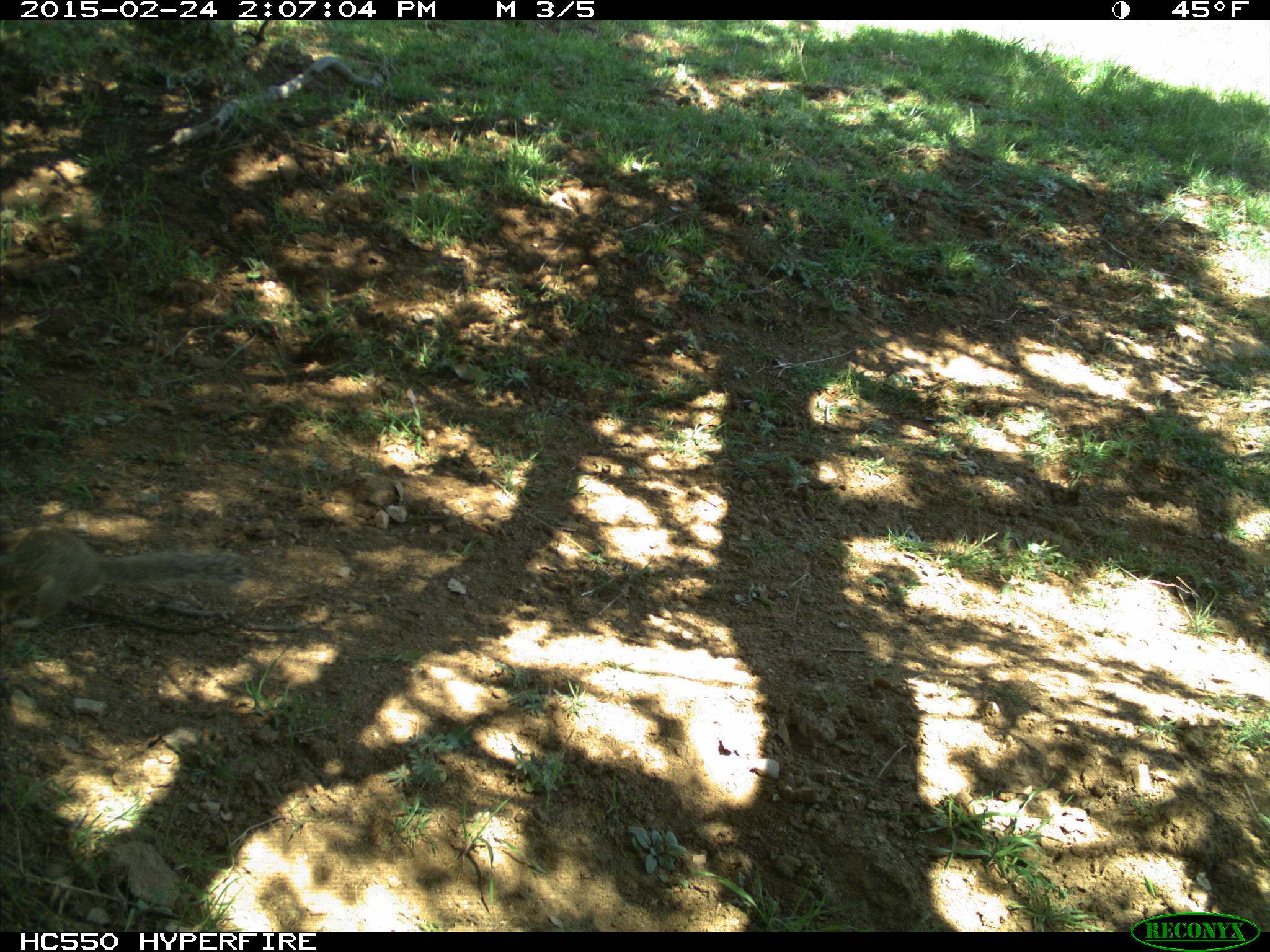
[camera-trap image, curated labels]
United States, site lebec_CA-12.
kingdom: Animalia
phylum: Chordata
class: Mammalia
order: Rodentia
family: Sciuridae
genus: Otospermophilus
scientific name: Otospermophilus beecheyi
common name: california ground squirrel